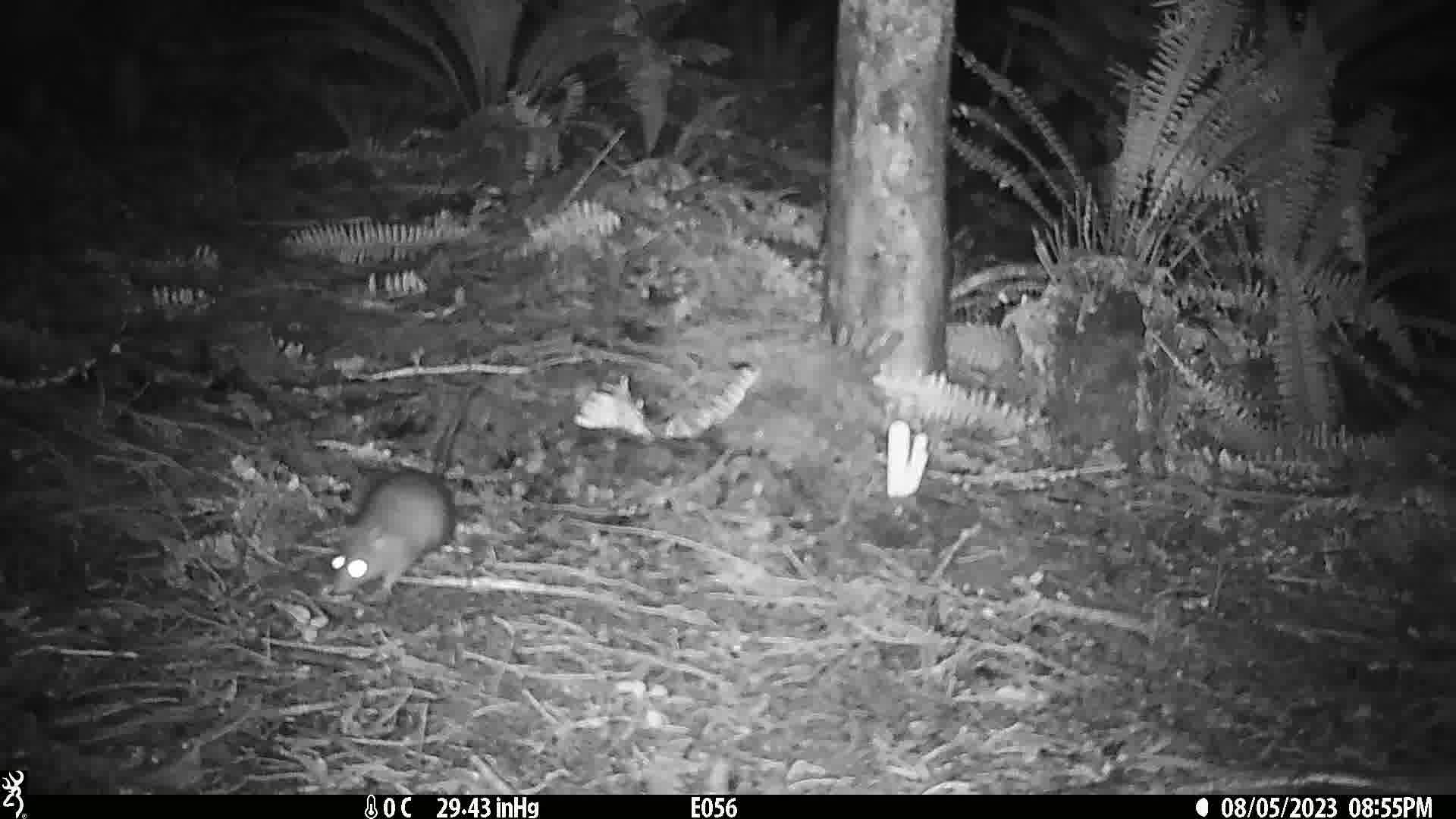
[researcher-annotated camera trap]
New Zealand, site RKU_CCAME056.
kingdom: Animalia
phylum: Chordata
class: Mammalia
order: Rodentia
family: Muridae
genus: Rattus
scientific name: Rattus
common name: rat